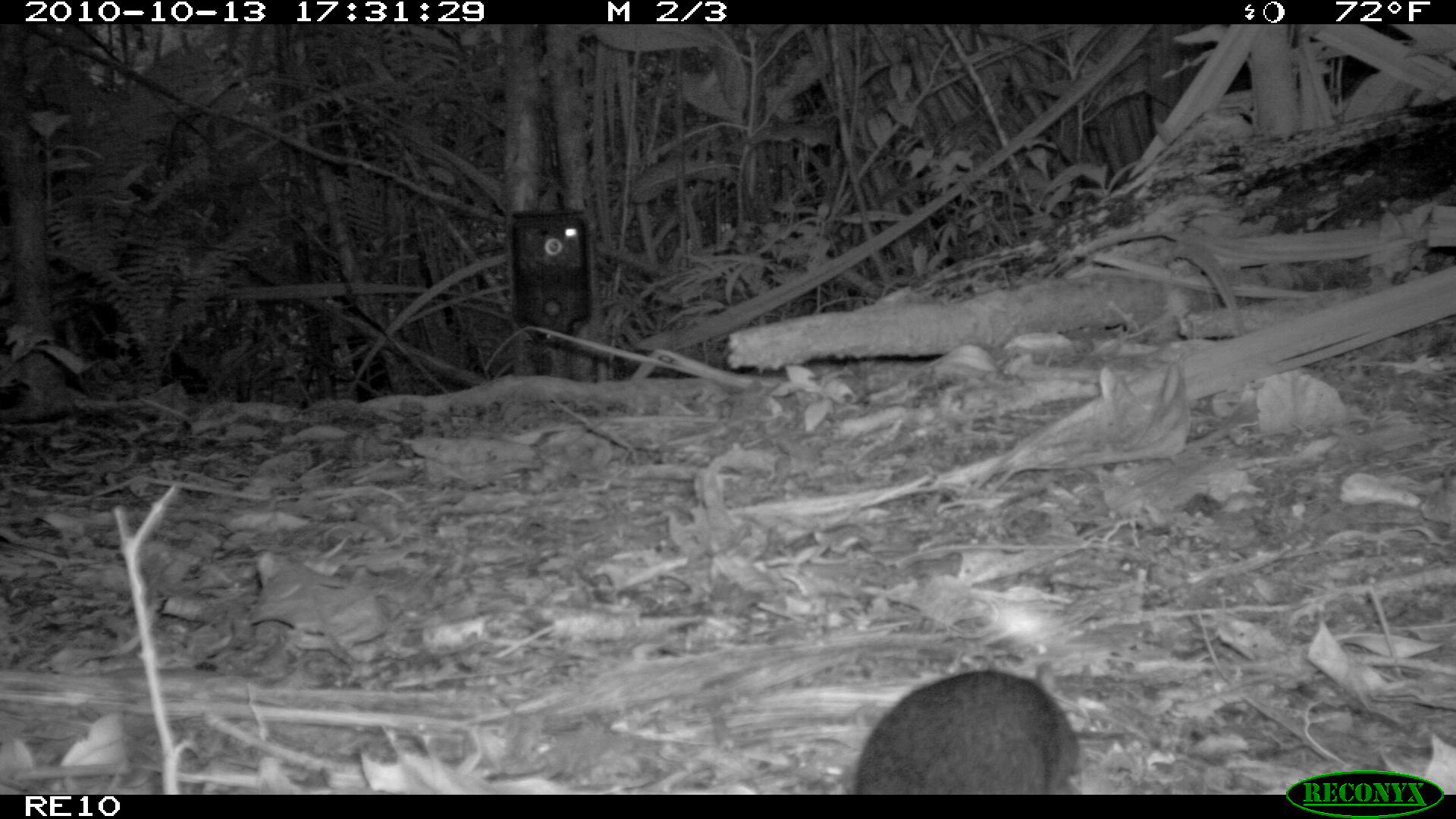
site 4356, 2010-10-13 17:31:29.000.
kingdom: Animalia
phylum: Chordata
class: Mammalia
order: Rodentia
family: Muridae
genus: Rattus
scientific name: Rattus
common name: rodent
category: unknown rat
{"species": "unknown rat (rodent) (Rattus)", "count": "1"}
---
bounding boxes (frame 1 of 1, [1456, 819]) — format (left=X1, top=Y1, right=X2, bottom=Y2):
unknown rat: (left=849, top=648, right=1084, bottom=794)